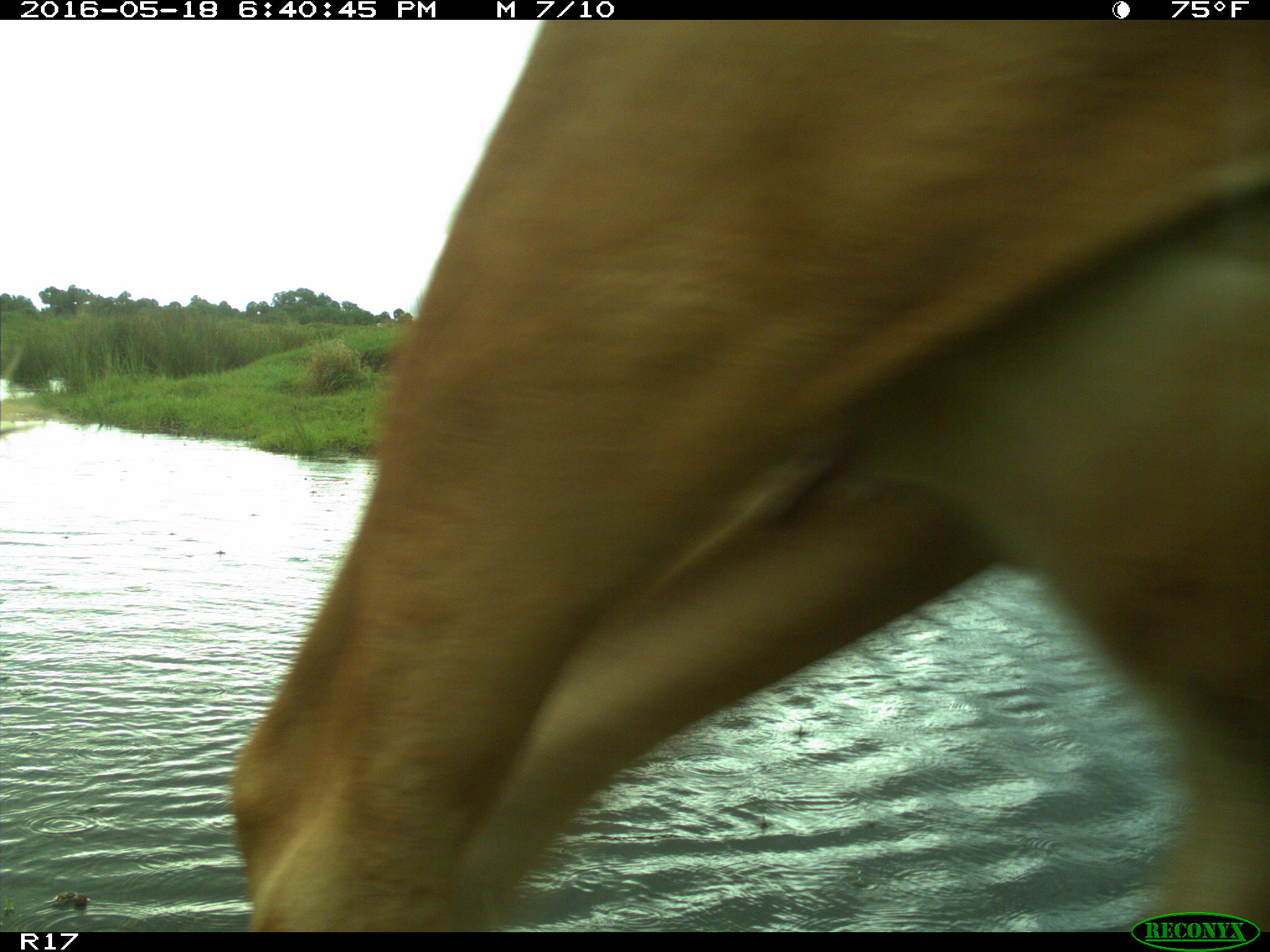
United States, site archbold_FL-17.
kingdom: Animalia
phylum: Chordata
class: Mammalia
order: Artiodactyla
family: Bovidae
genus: Bos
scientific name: Bos taurus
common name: domestic cow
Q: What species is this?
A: Bos taurus (domestic cow).